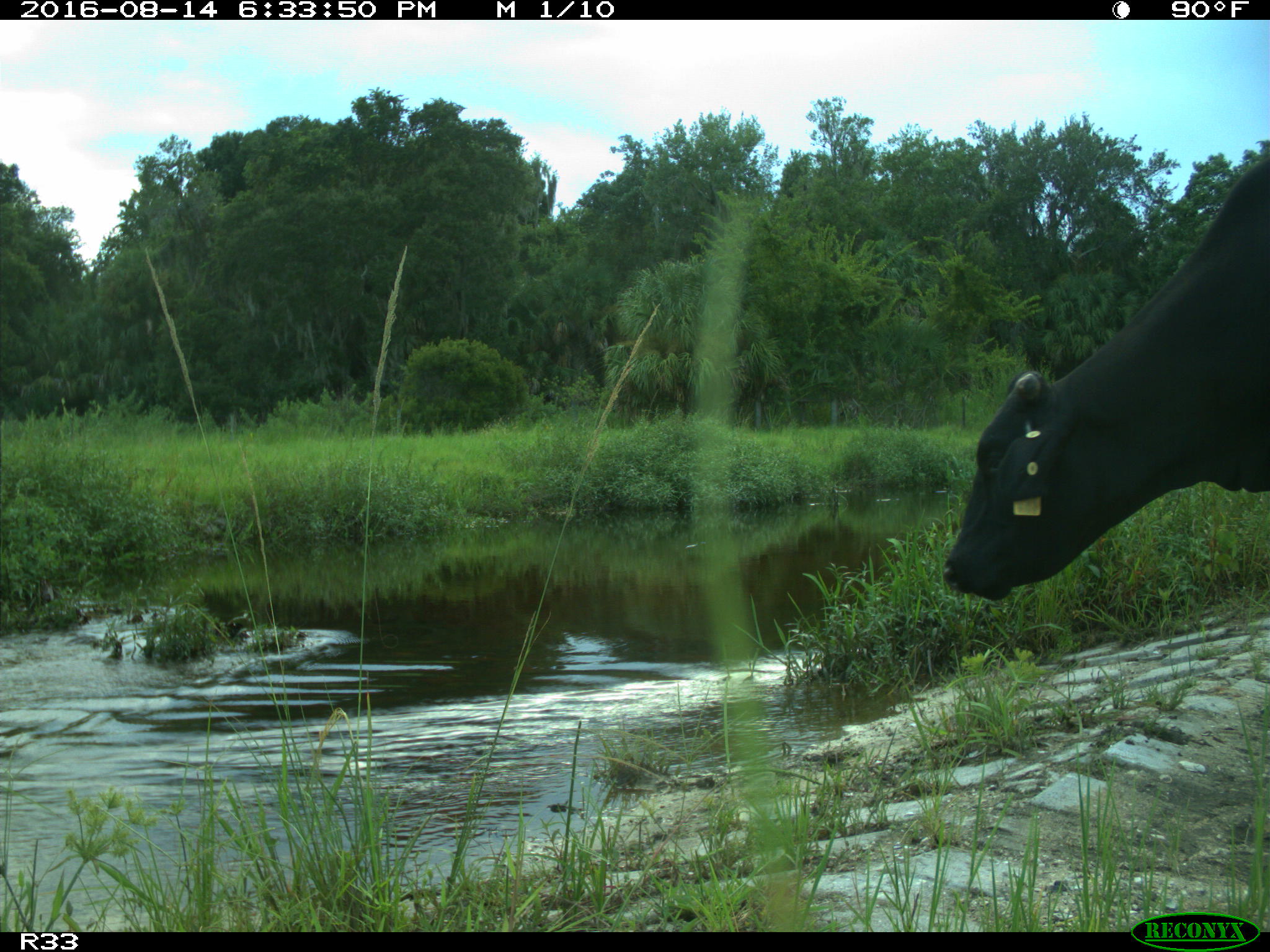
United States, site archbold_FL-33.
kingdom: Animalia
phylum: Chordata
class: Mammalia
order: Artiodactyla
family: Bovidae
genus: Bos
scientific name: Bos taurus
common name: domestic cow